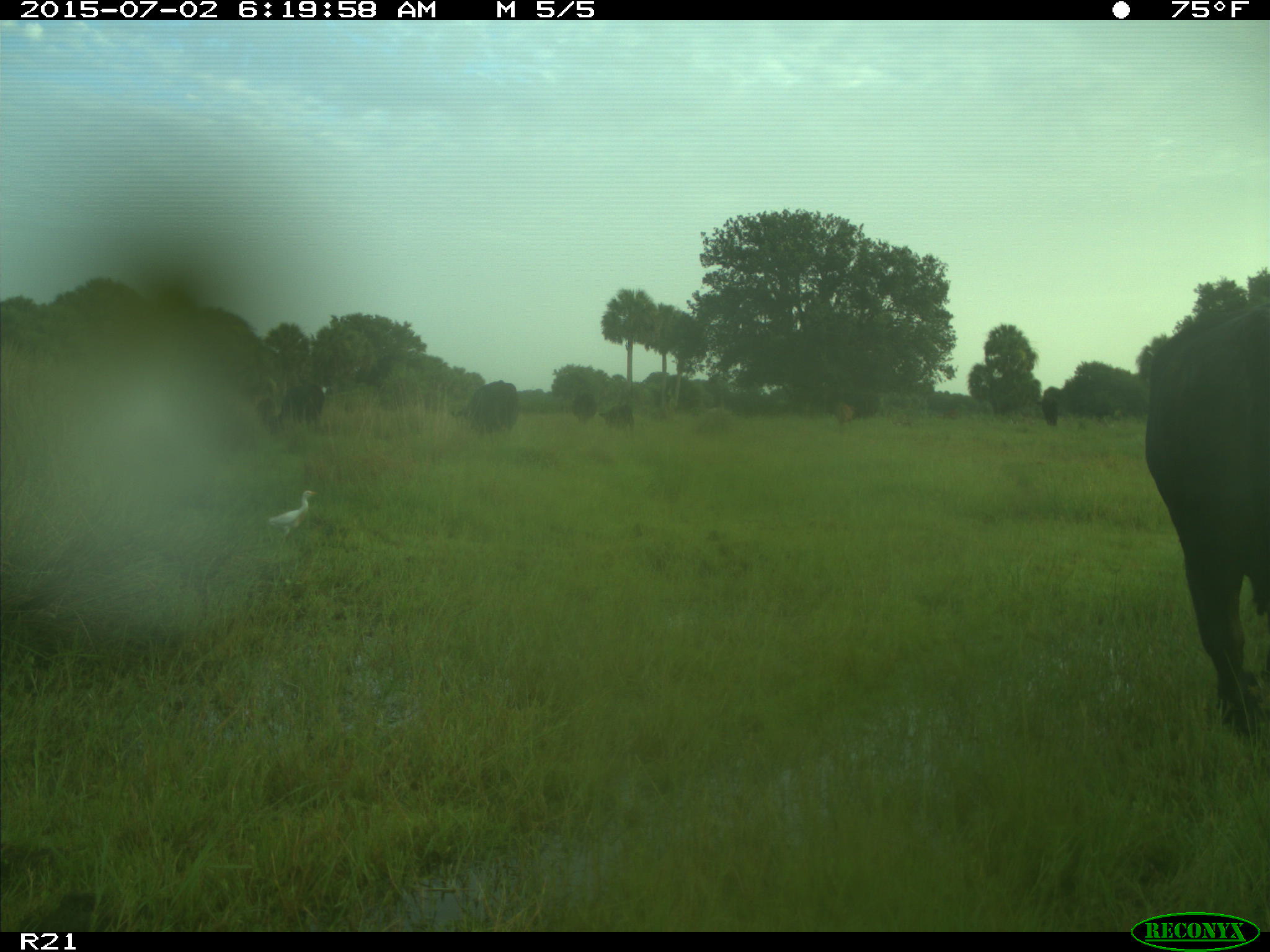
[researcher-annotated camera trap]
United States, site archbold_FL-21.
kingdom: Animalia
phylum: Chordata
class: Mammalia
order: Artiodactyla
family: Bovidae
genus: Bos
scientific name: Bos taurus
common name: domestic cow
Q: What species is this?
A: Bos taurus (domestic cow).